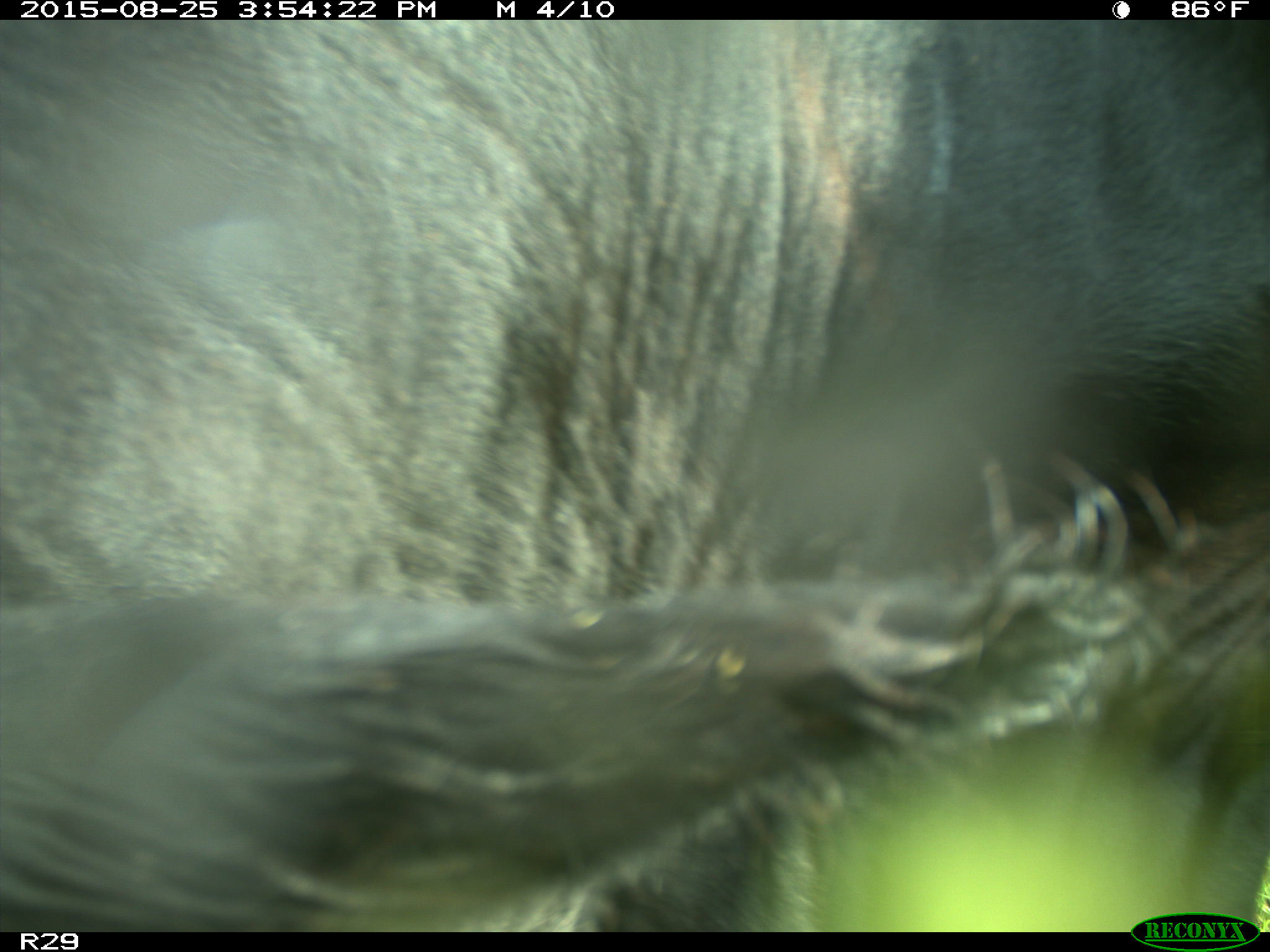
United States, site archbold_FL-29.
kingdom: Animalia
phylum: Chordata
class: Mammalia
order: Artiodactyla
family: Bovidae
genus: Bos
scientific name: Bos taurus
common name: domestic cow